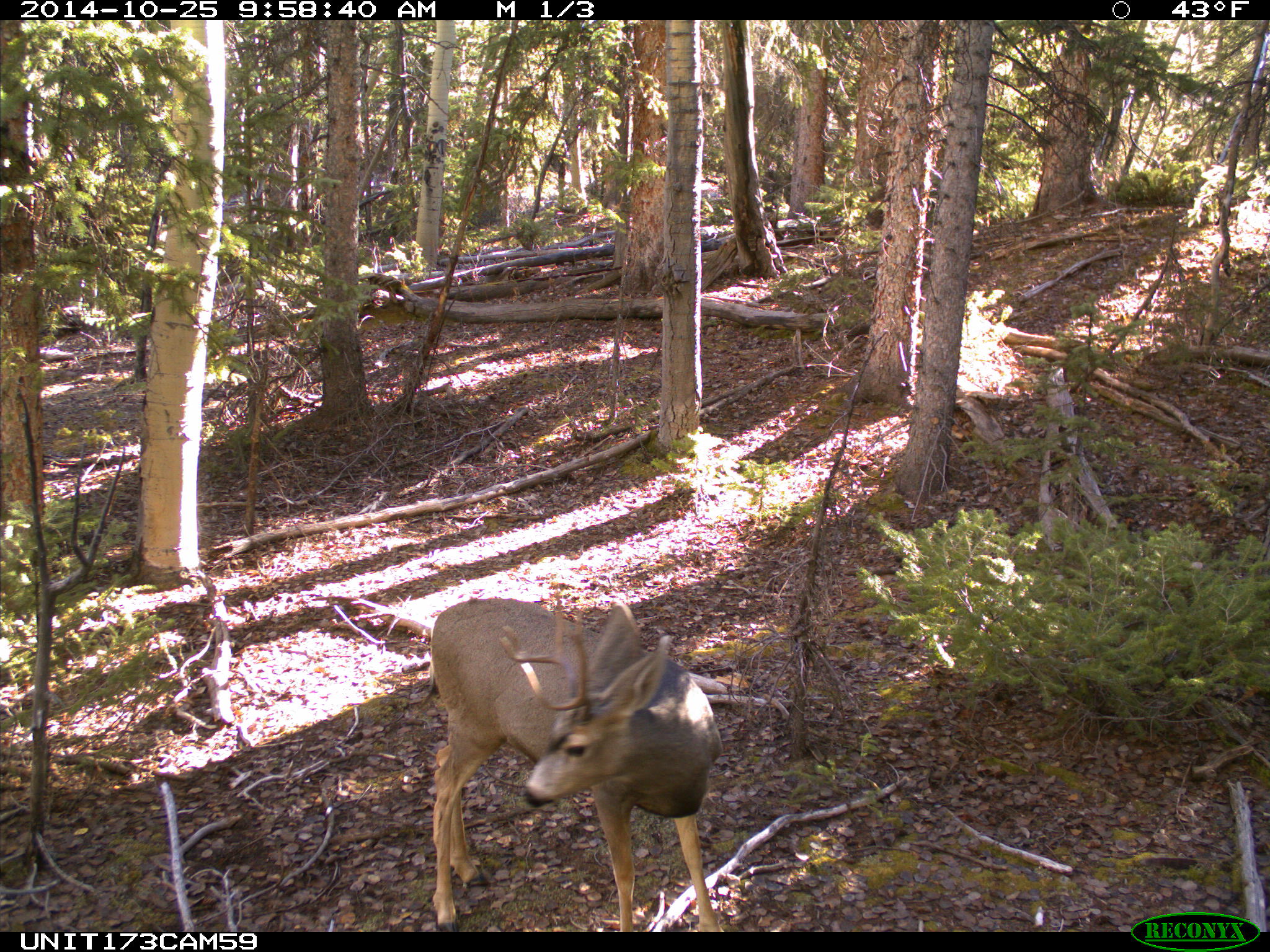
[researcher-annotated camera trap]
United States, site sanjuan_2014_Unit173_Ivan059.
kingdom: Animalia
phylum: Chordata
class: Mammalia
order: Artiodactyla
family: Cervidae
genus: Odocoileus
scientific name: Odocoileus hemionus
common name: mule deer